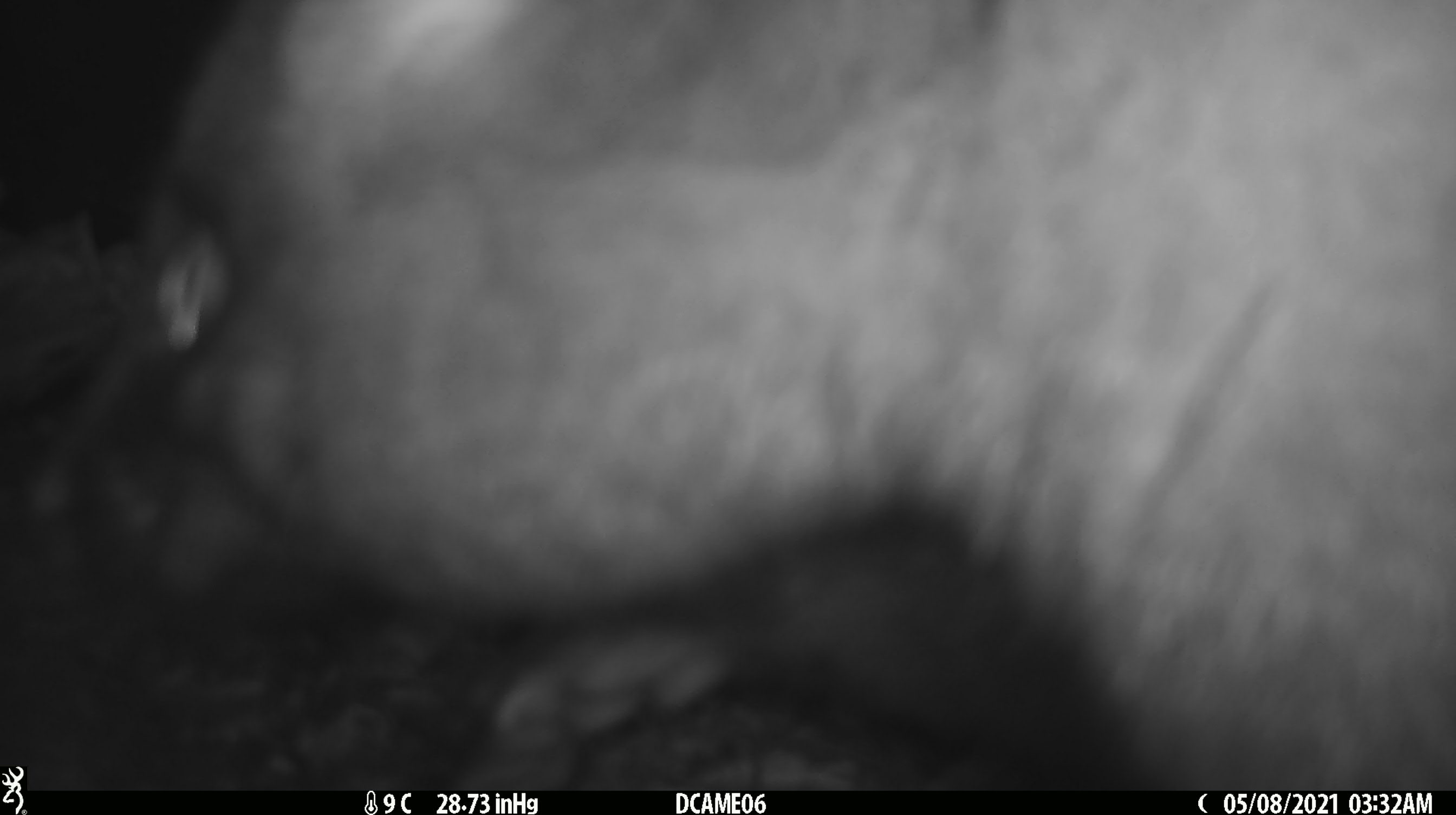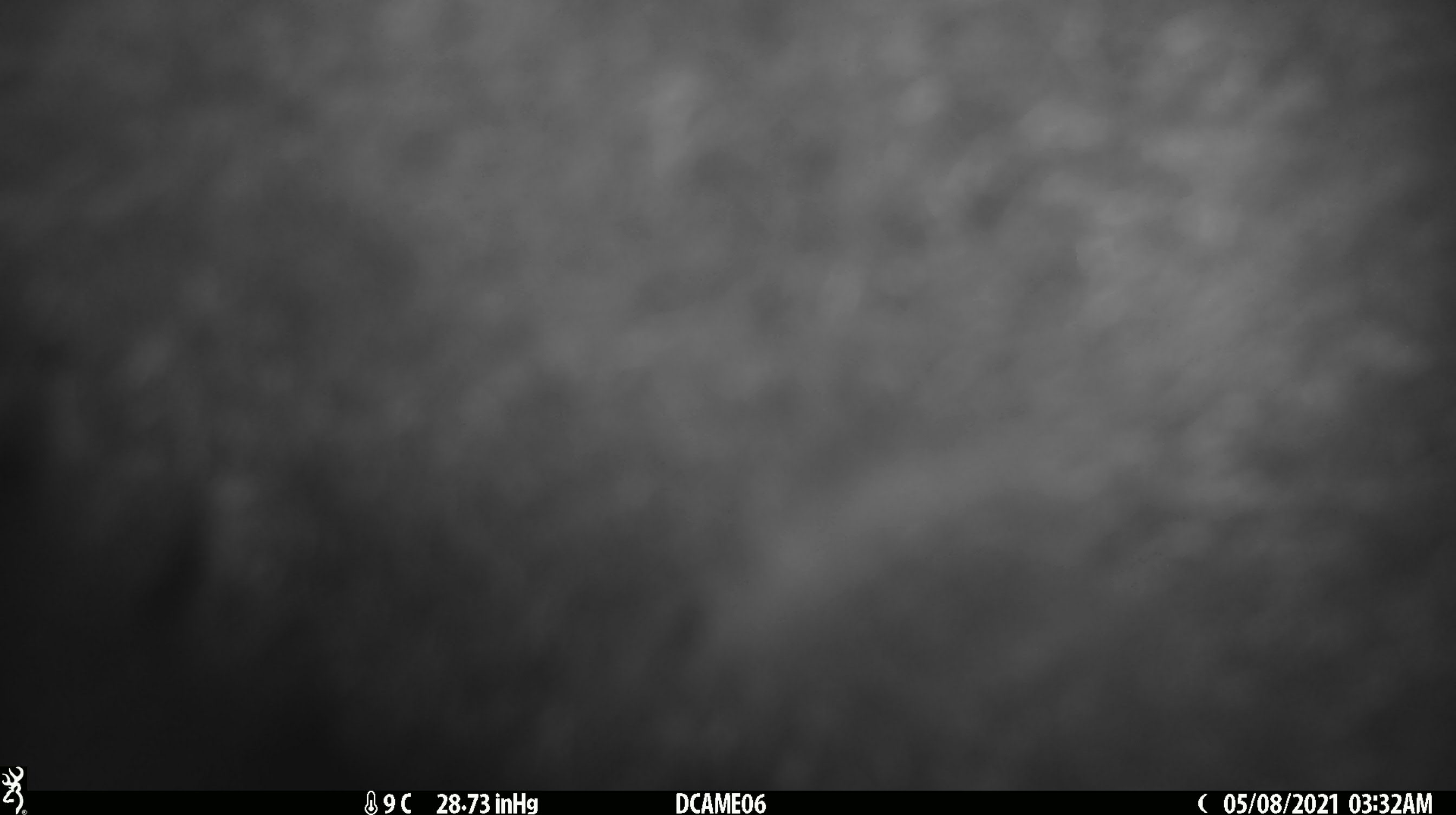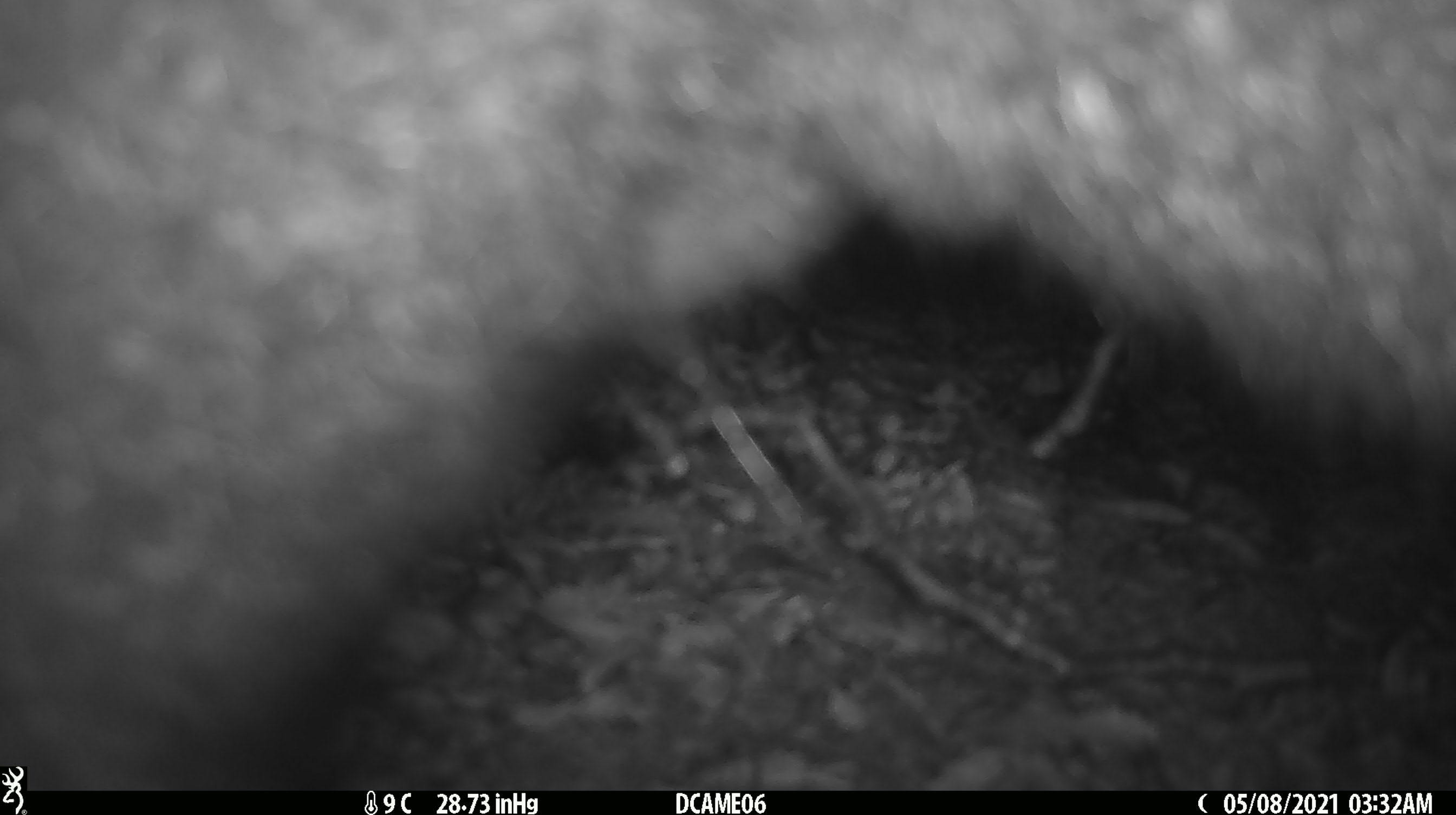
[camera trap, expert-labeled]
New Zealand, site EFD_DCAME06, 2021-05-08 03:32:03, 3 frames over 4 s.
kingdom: Animalia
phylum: Chordata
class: Mammalia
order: Diprotodontia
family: Phalangeridae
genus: Trichosurus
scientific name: Trichosurus vulpecula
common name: common brushtail possum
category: possum